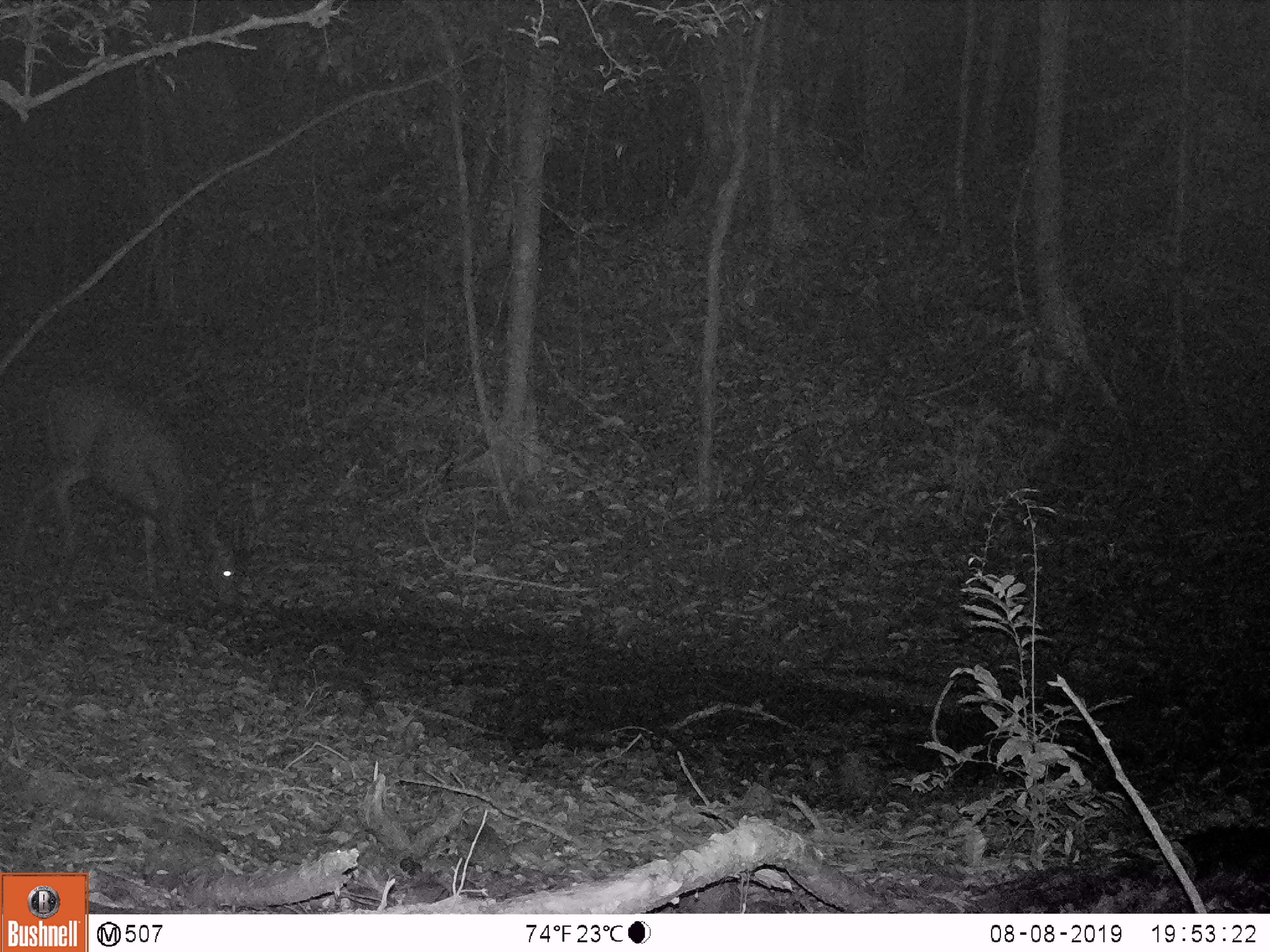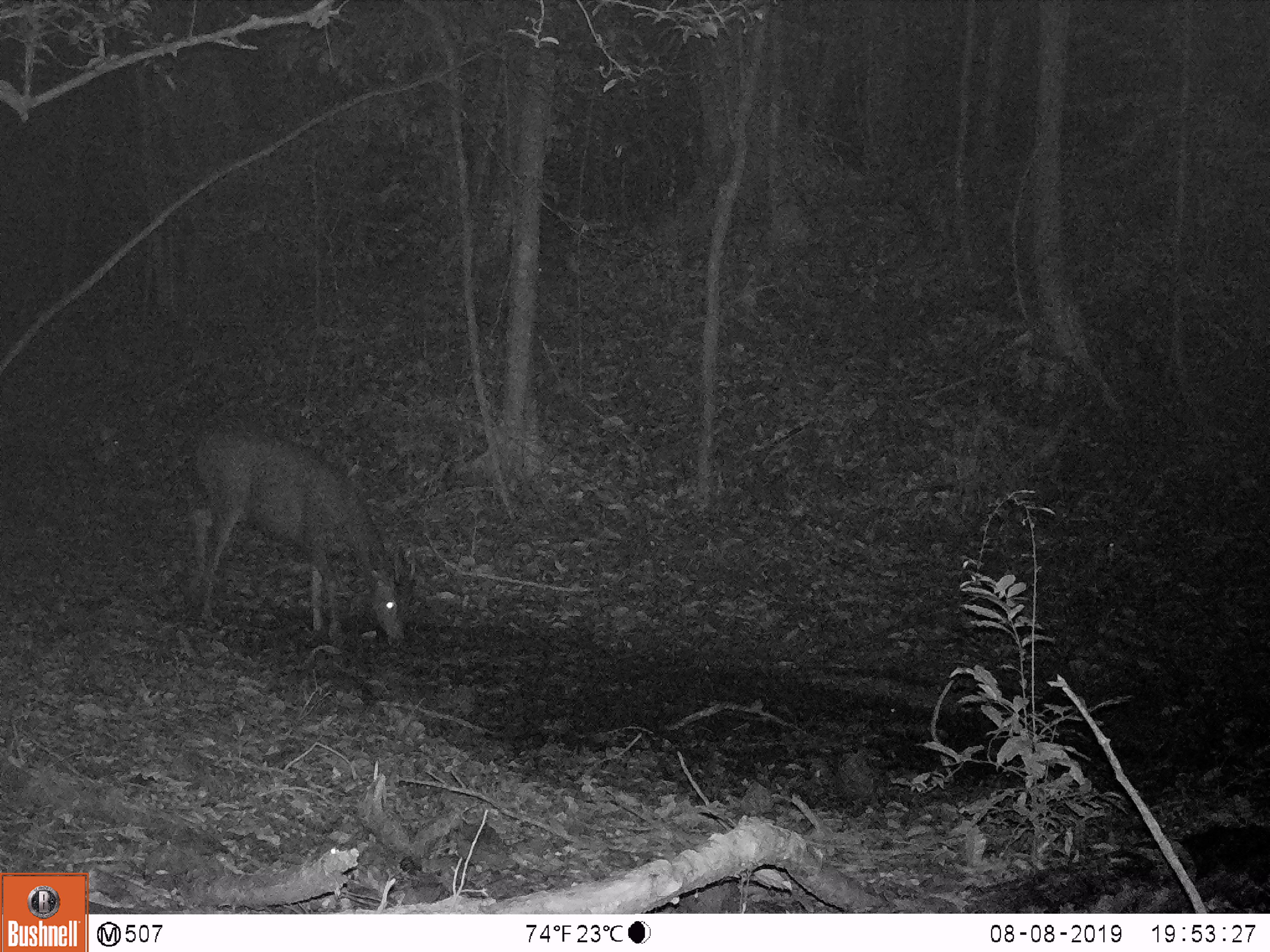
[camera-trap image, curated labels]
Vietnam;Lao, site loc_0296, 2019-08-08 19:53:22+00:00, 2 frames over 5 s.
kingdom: Animalia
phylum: Chordata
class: Mammalia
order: Artiodactyla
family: Cervidae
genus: Rusa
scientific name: Rusa unicolor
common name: sambar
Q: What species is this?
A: Sambar (Rusa unicolor).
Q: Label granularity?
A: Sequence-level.